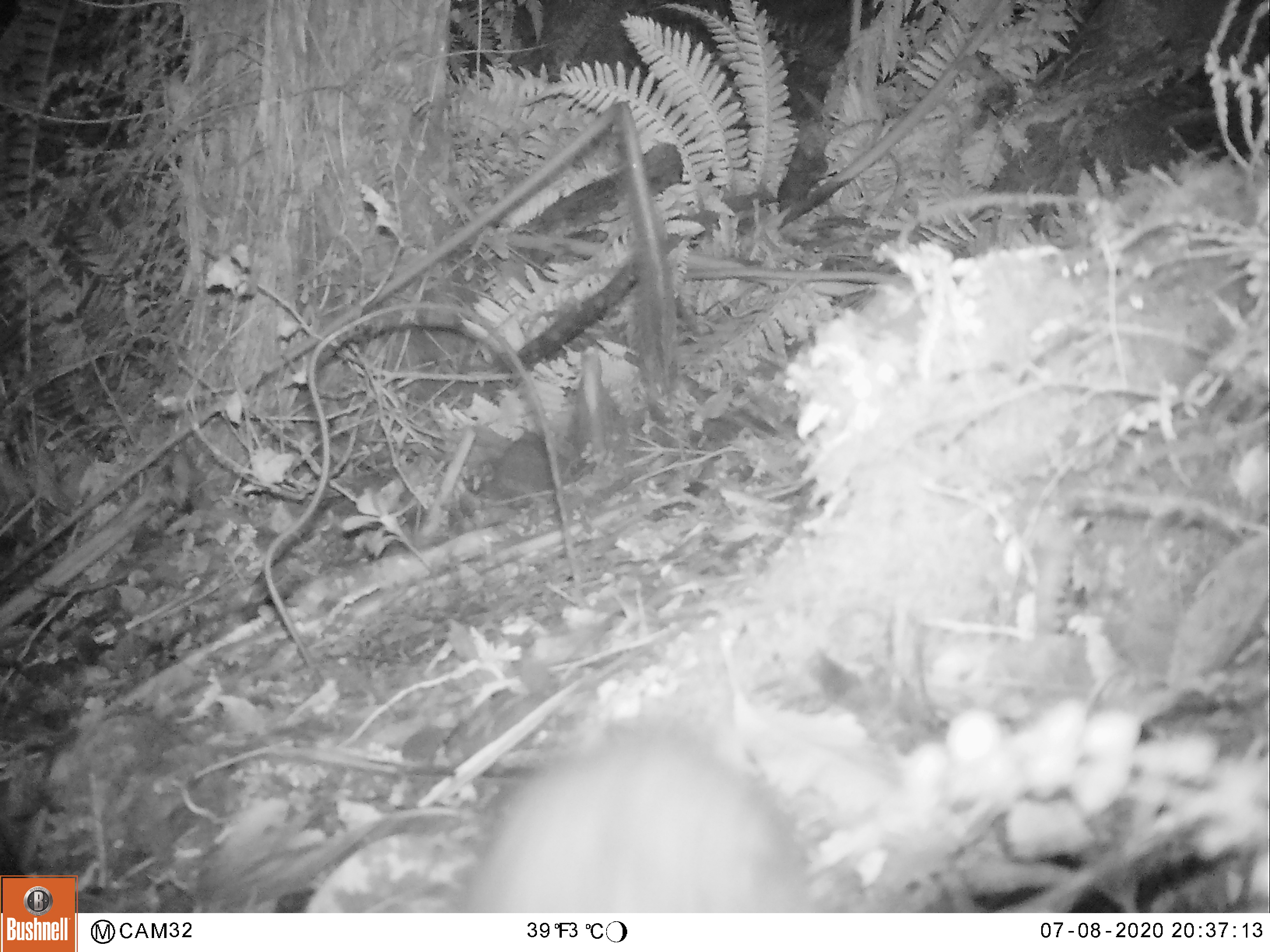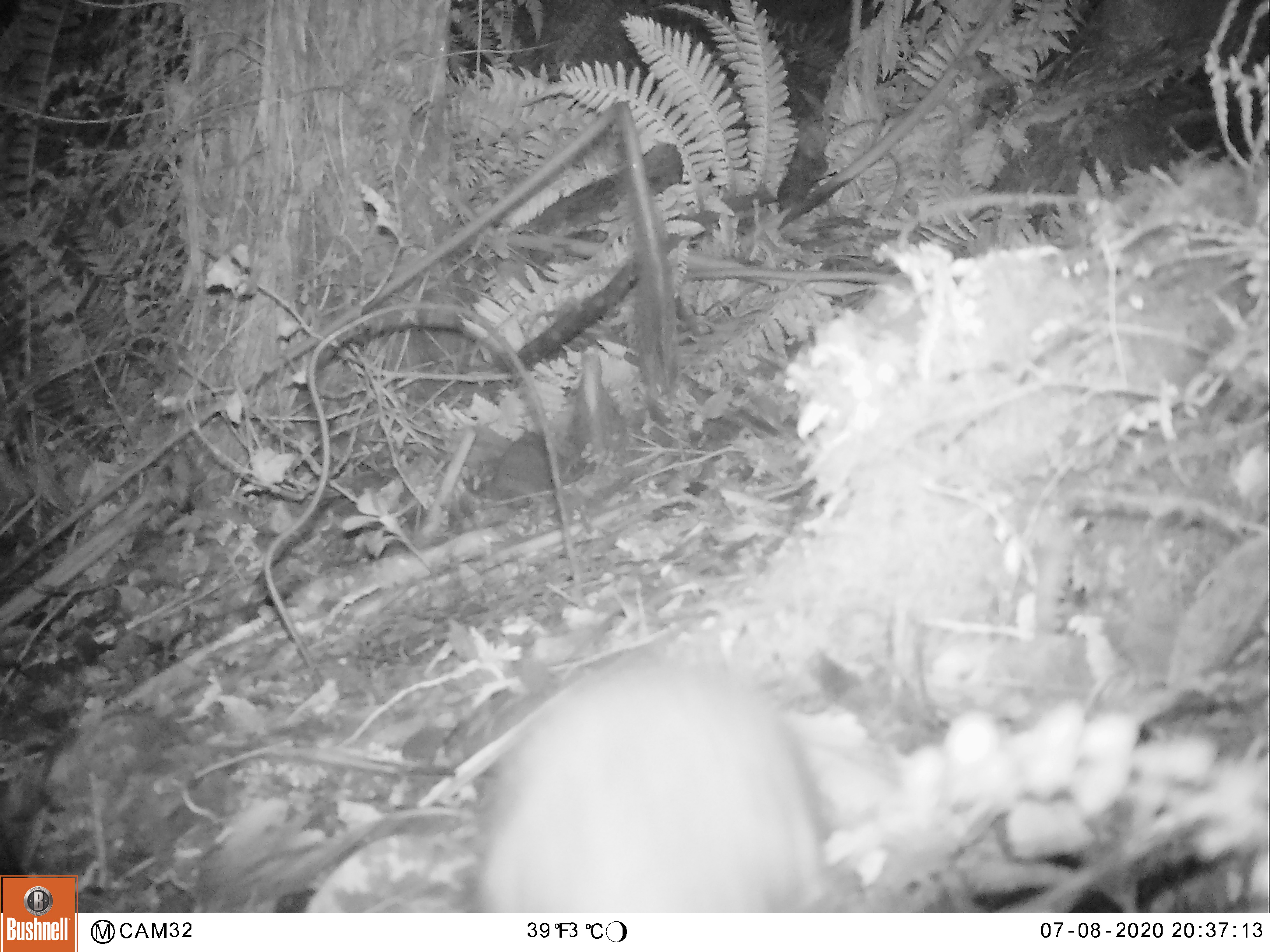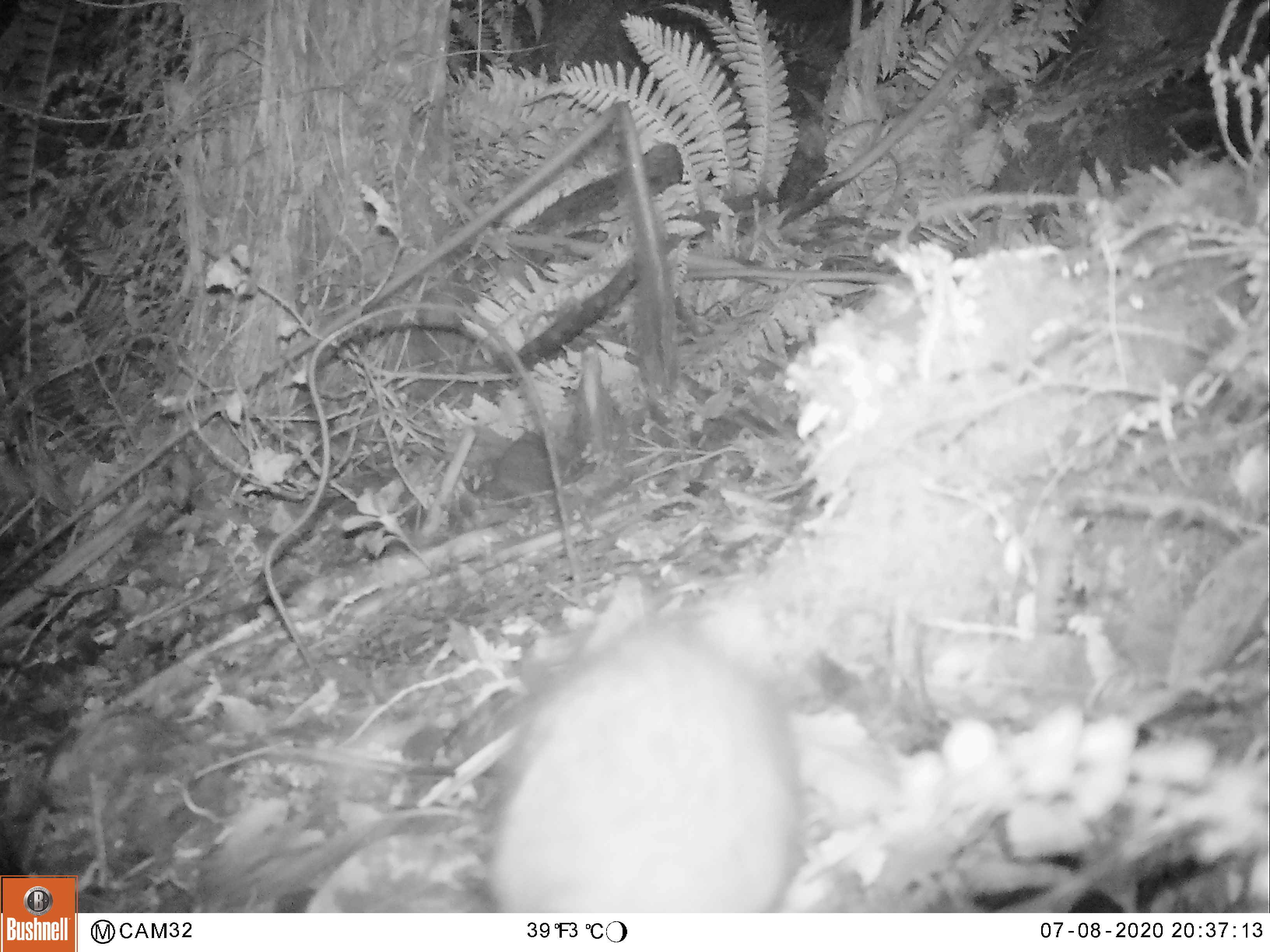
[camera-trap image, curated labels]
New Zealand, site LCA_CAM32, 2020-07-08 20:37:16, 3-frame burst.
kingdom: Animalia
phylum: Chordata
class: Mammalia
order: Rodentia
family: Muridae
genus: Rattus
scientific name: Rattus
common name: rat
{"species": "rat (Rattus)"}